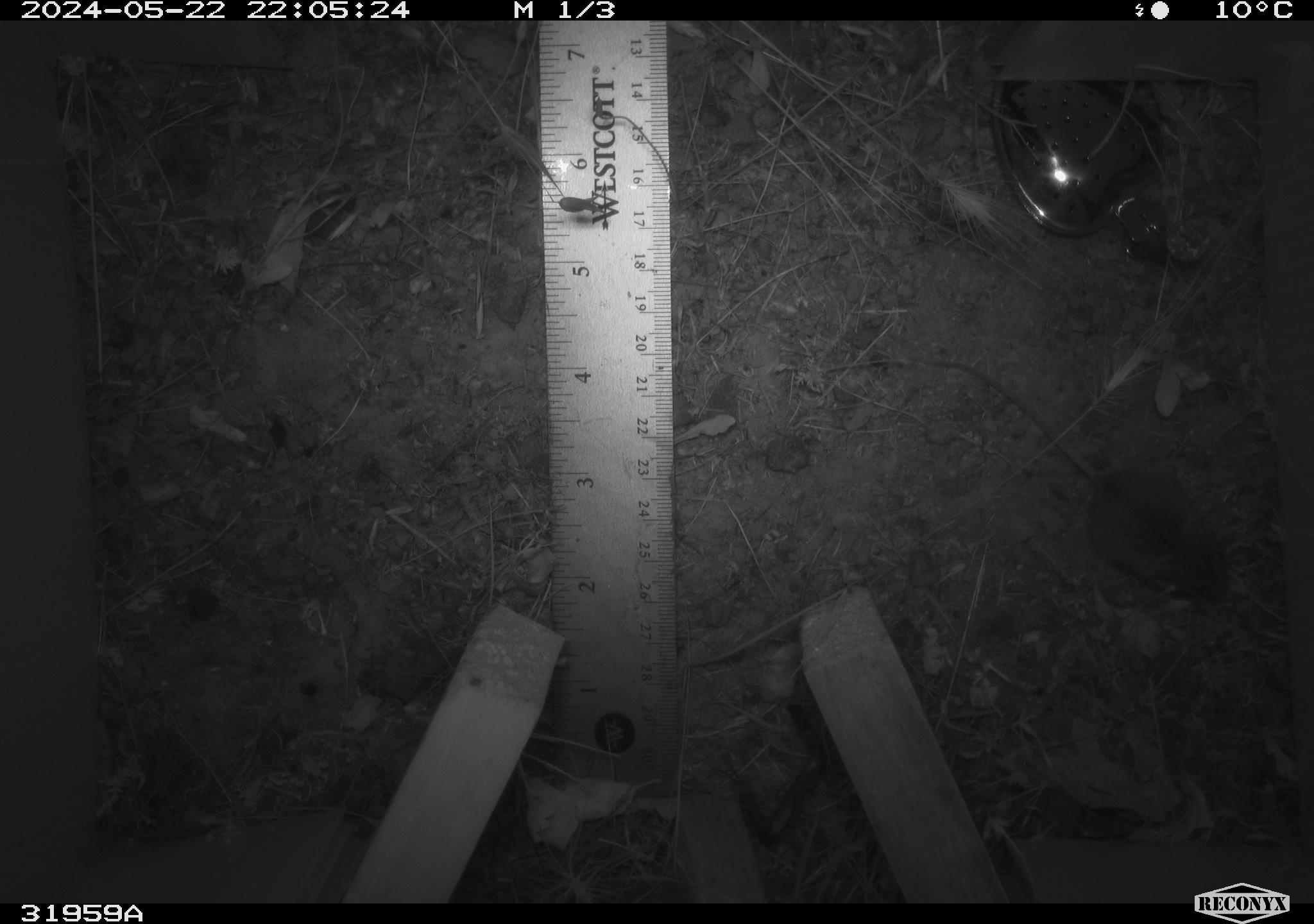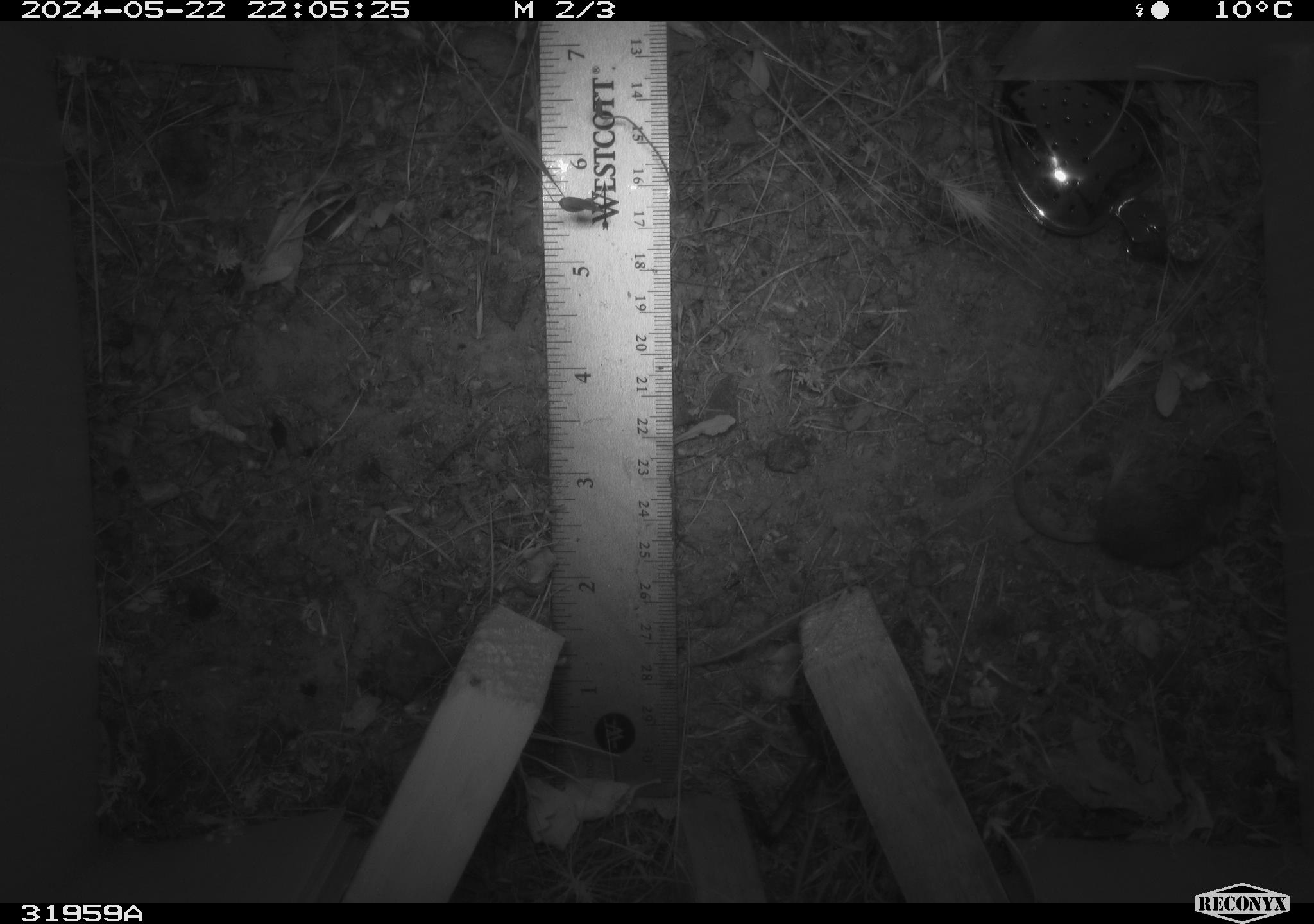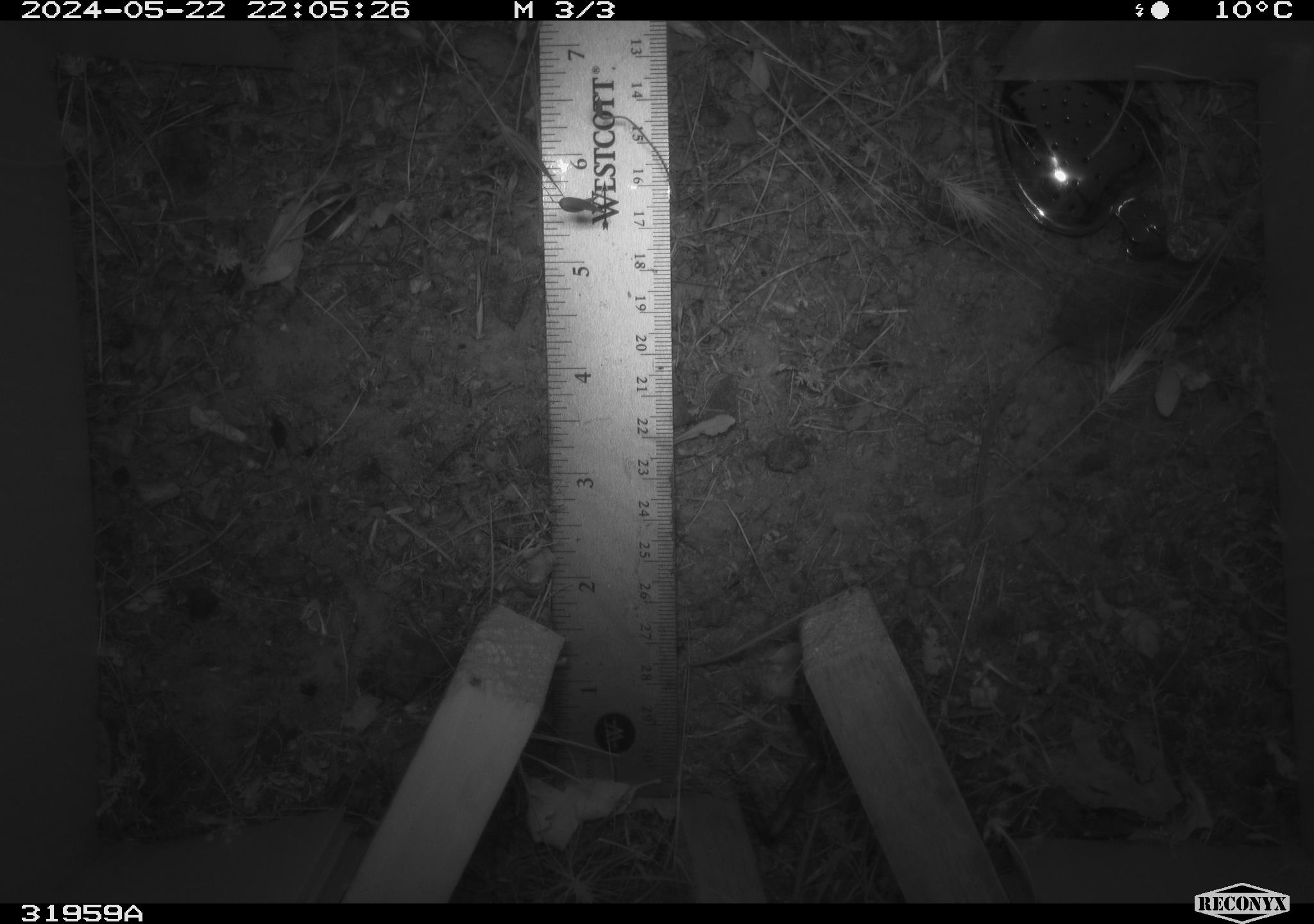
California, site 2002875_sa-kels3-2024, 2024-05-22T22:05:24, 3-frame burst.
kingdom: Animalia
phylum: Chordata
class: Mammalia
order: Rodentia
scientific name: Rodentia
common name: rodent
Rodent (Rodentia).